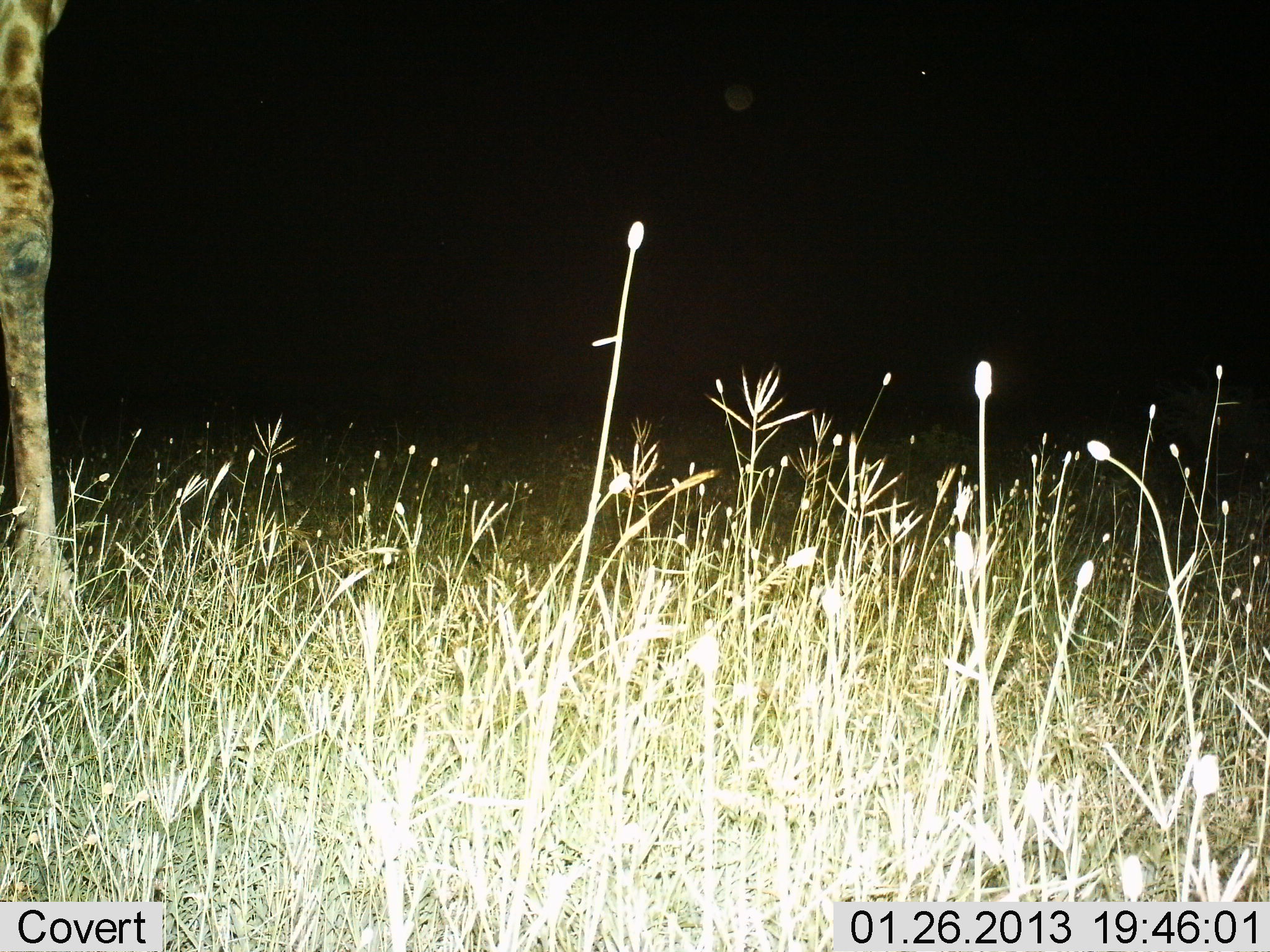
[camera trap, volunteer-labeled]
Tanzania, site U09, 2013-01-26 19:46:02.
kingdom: Animalia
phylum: Chordata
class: Mammalia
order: Artiodactyla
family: Giraffidae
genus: Giraffa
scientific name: Giraffa camelopardalis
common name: giraffe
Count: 1.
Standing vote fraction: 97%.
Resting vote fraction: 0%.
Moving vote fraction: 6%.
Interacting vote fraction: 0%.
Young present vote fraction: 0%.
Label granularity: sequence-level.